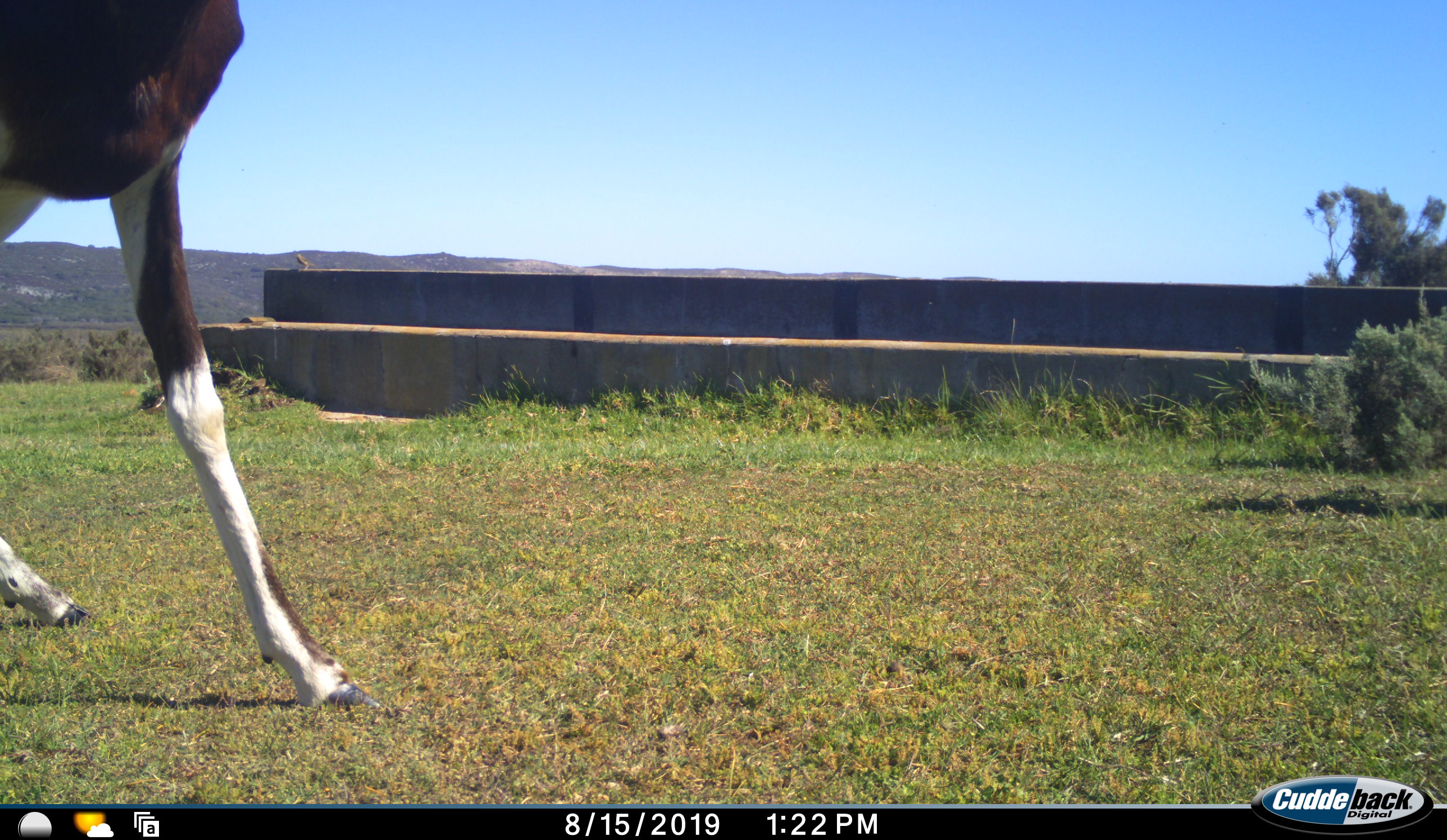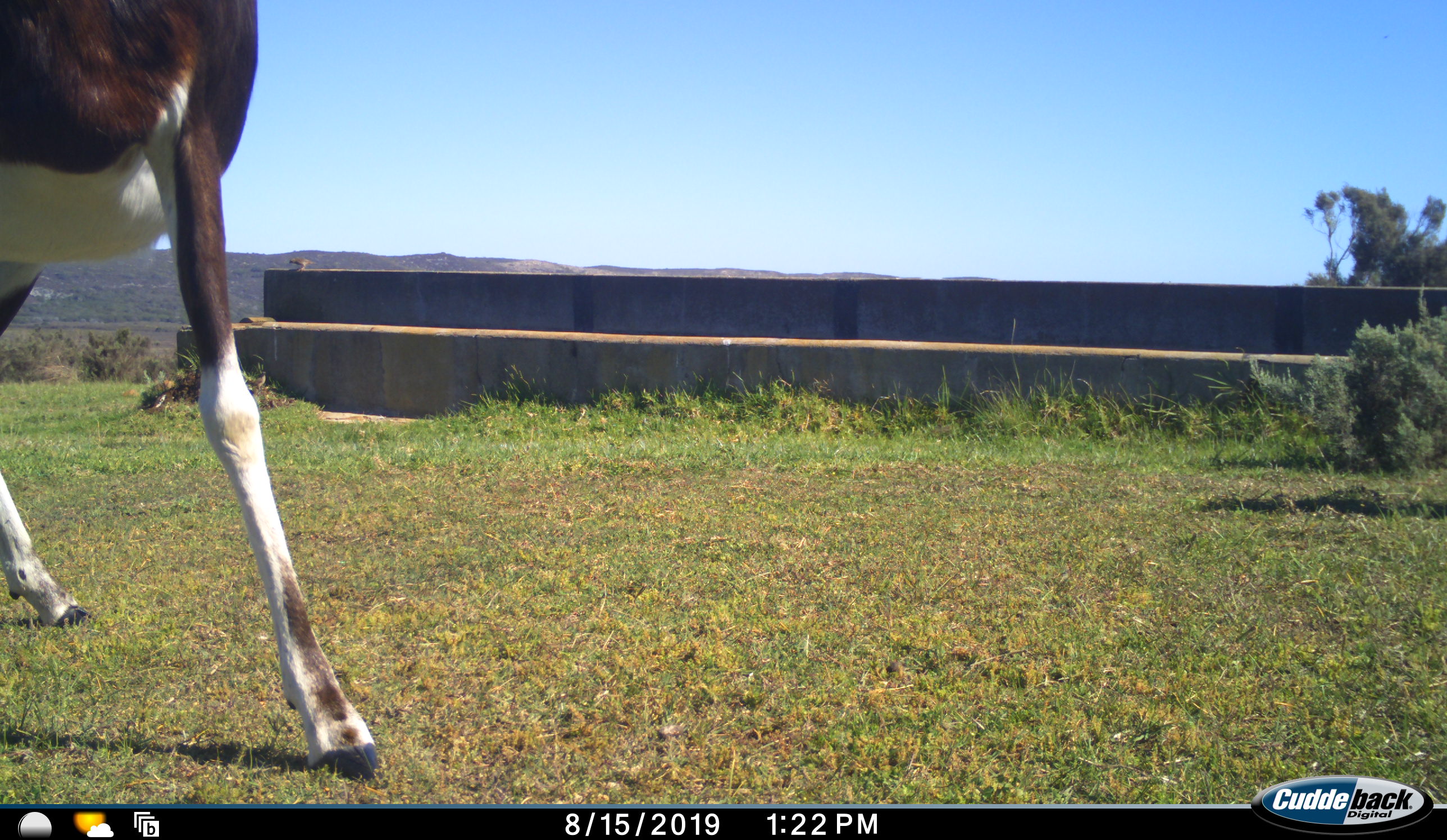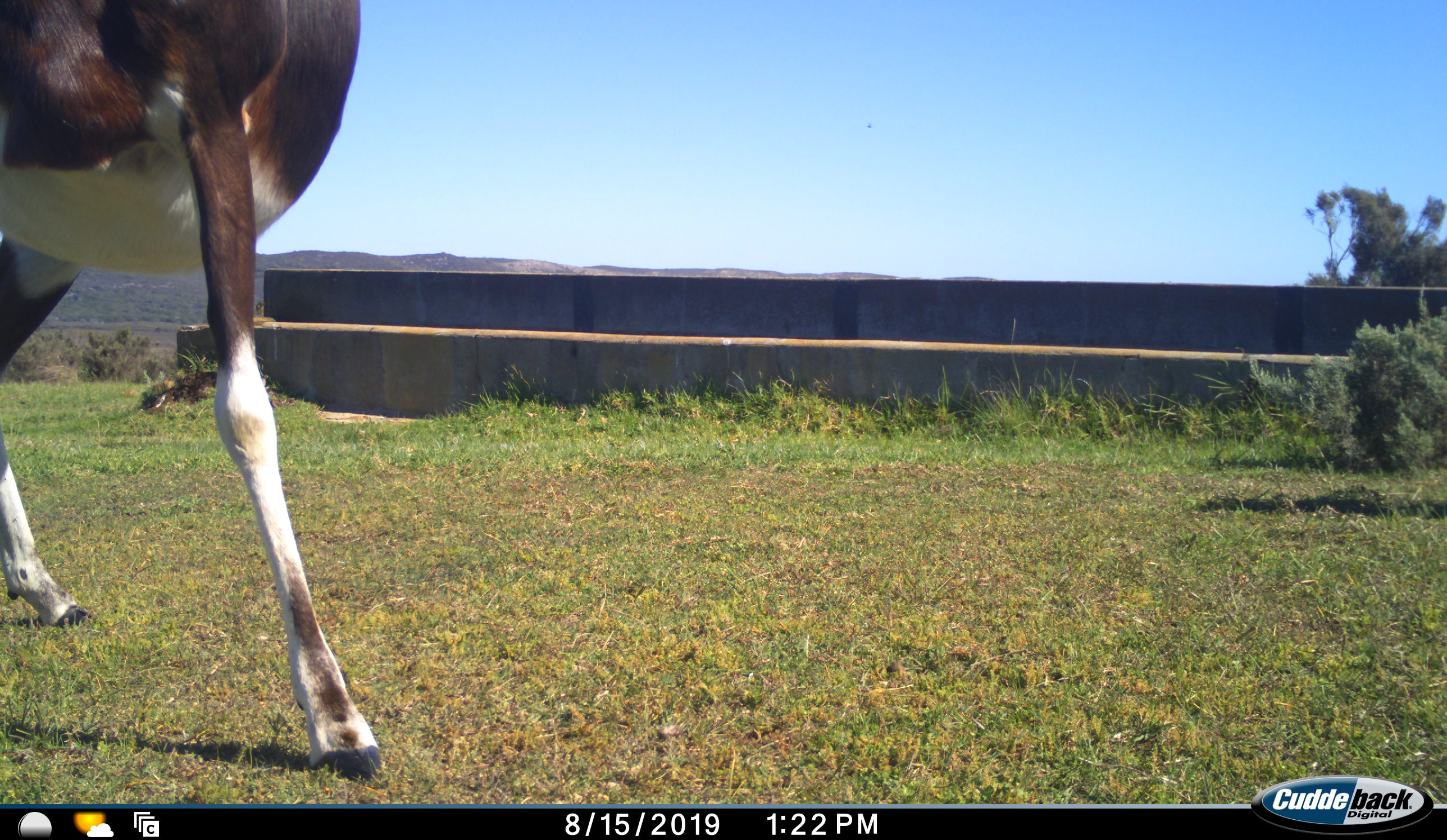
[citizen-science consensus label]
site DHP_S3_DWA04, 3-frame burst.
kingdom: Animalia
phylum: Chordata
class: Mammalia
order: Artiodactyla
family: Bovidae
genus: Damaliscus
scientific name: Damaliscus pygargus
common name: bontebok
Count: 1.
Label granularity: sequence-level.